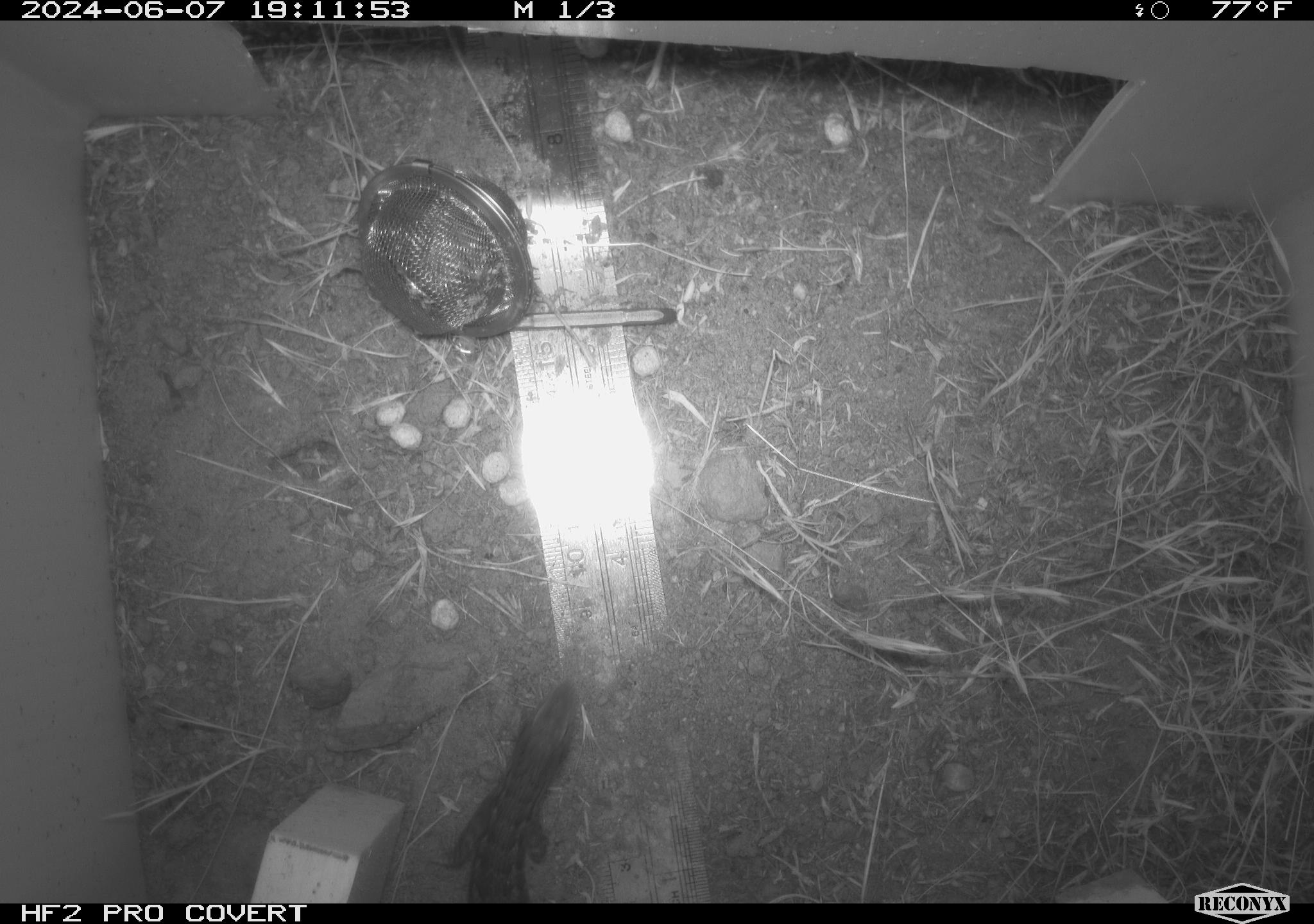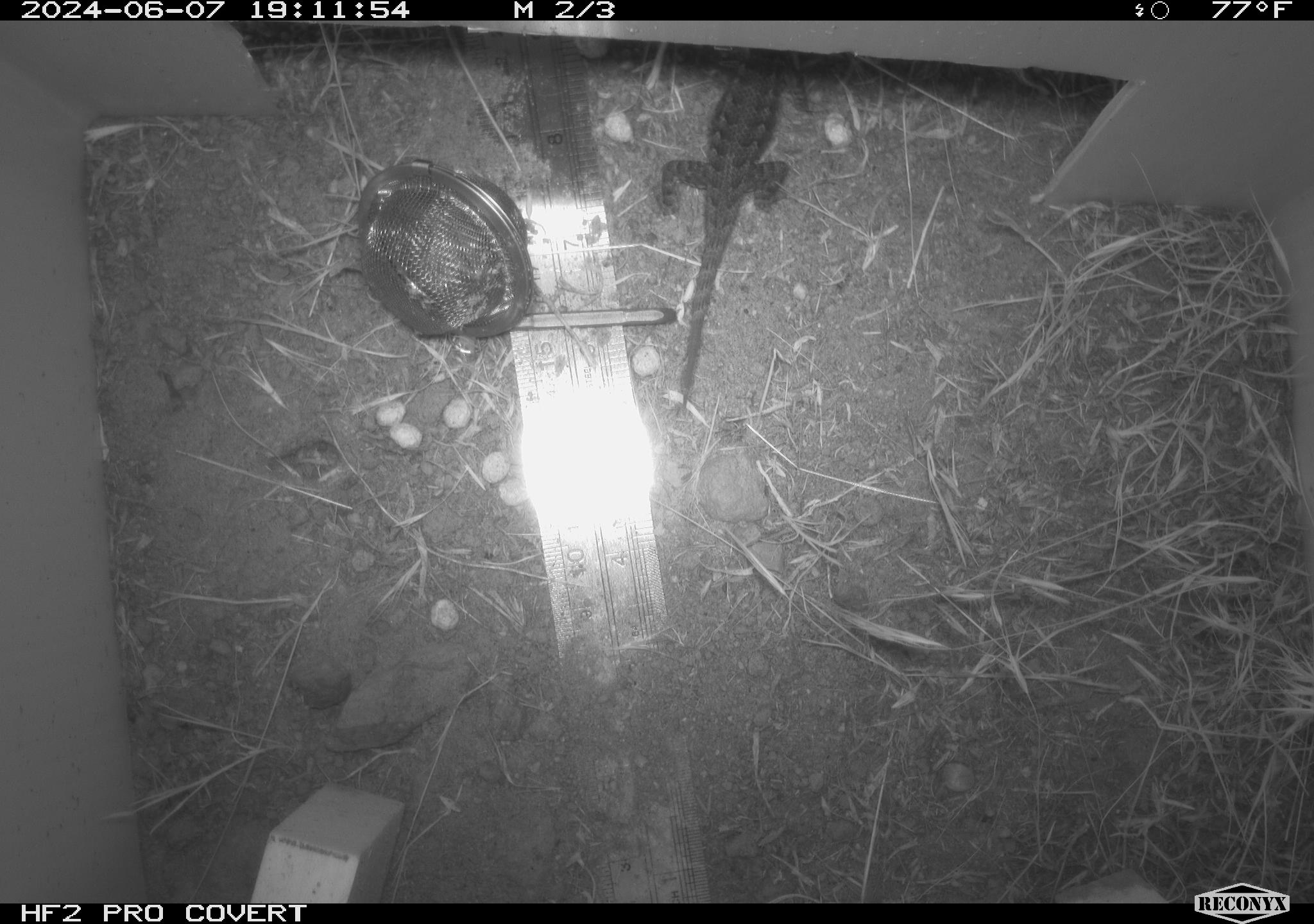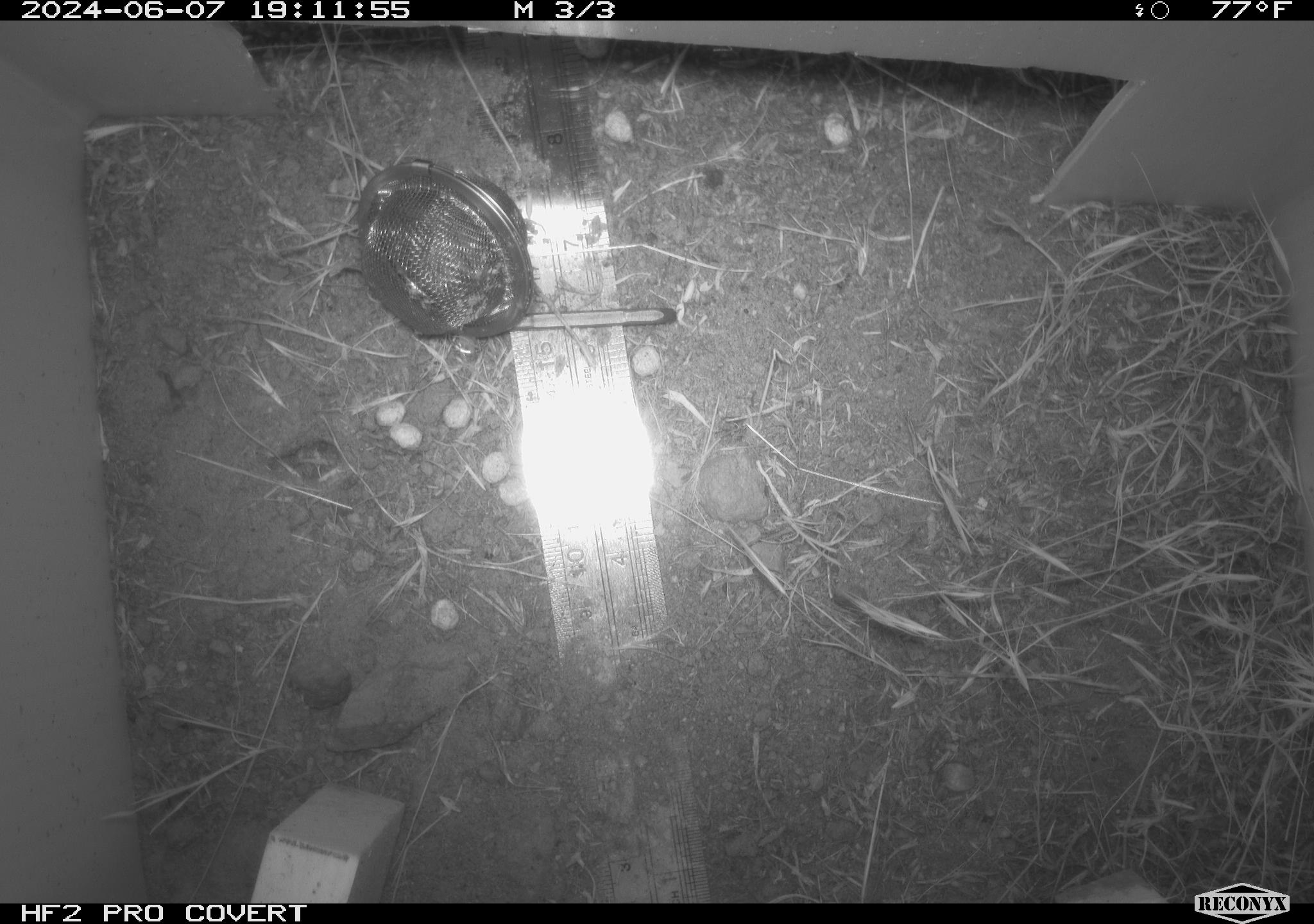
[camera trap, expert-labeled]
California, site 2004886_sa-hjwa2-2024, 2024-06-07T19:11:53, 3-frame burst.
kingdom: Animalia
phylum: Chordata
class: Reptilia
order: Squamata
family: Phrynosomatidae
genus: Sceloporus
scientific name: Sceloporus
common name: spiny lizards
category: sceloporus species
Sceloporus species (spiny lizards) (Sceloporus).